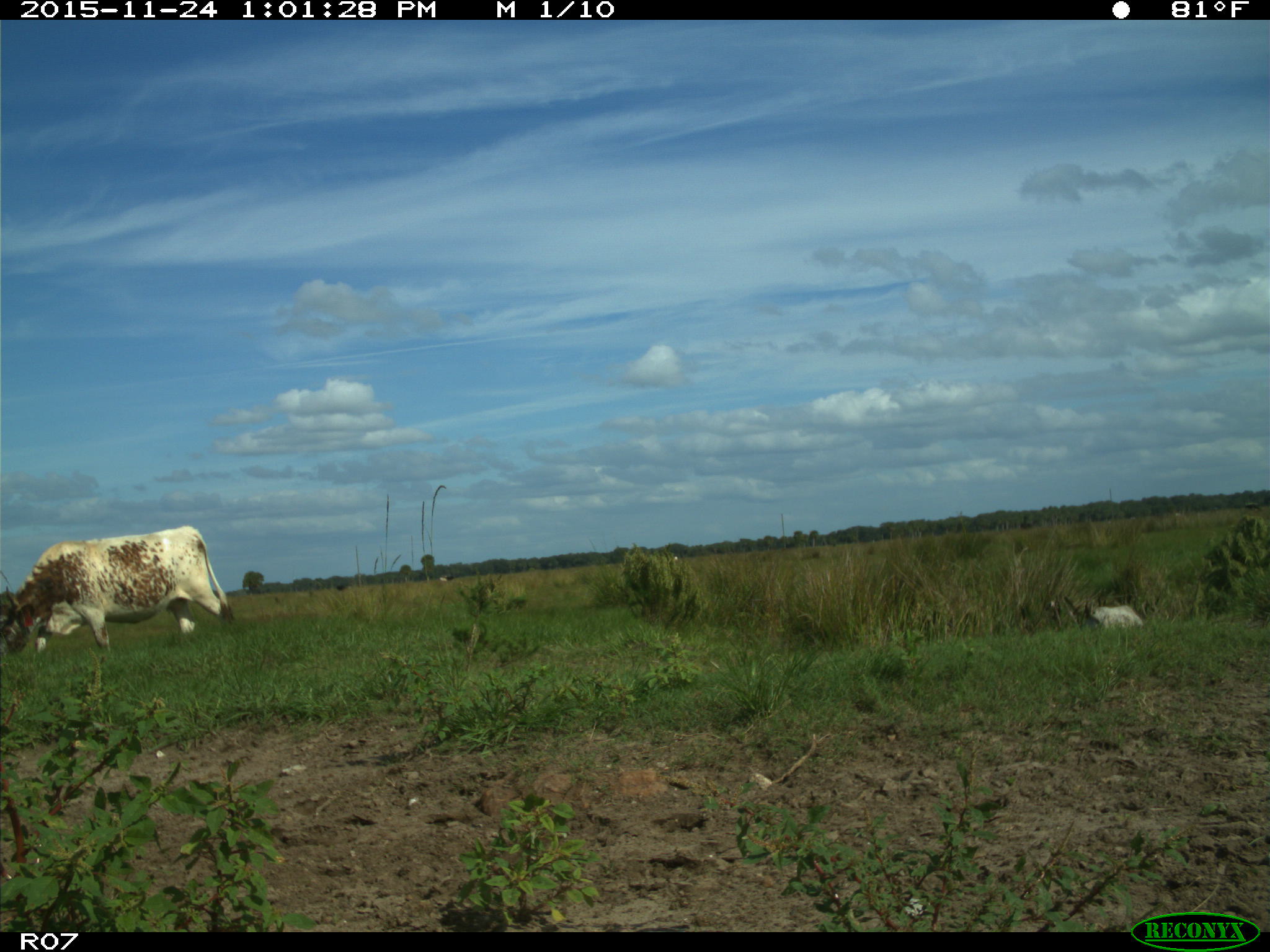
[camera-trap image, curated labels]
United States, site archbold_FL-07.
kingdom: Animalia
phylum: Chordata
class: Mammalia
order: Artiodactyla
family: Bovidae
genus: Bos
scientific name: Bos taurus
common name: domestic cow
Bos taurus (domestic cow).